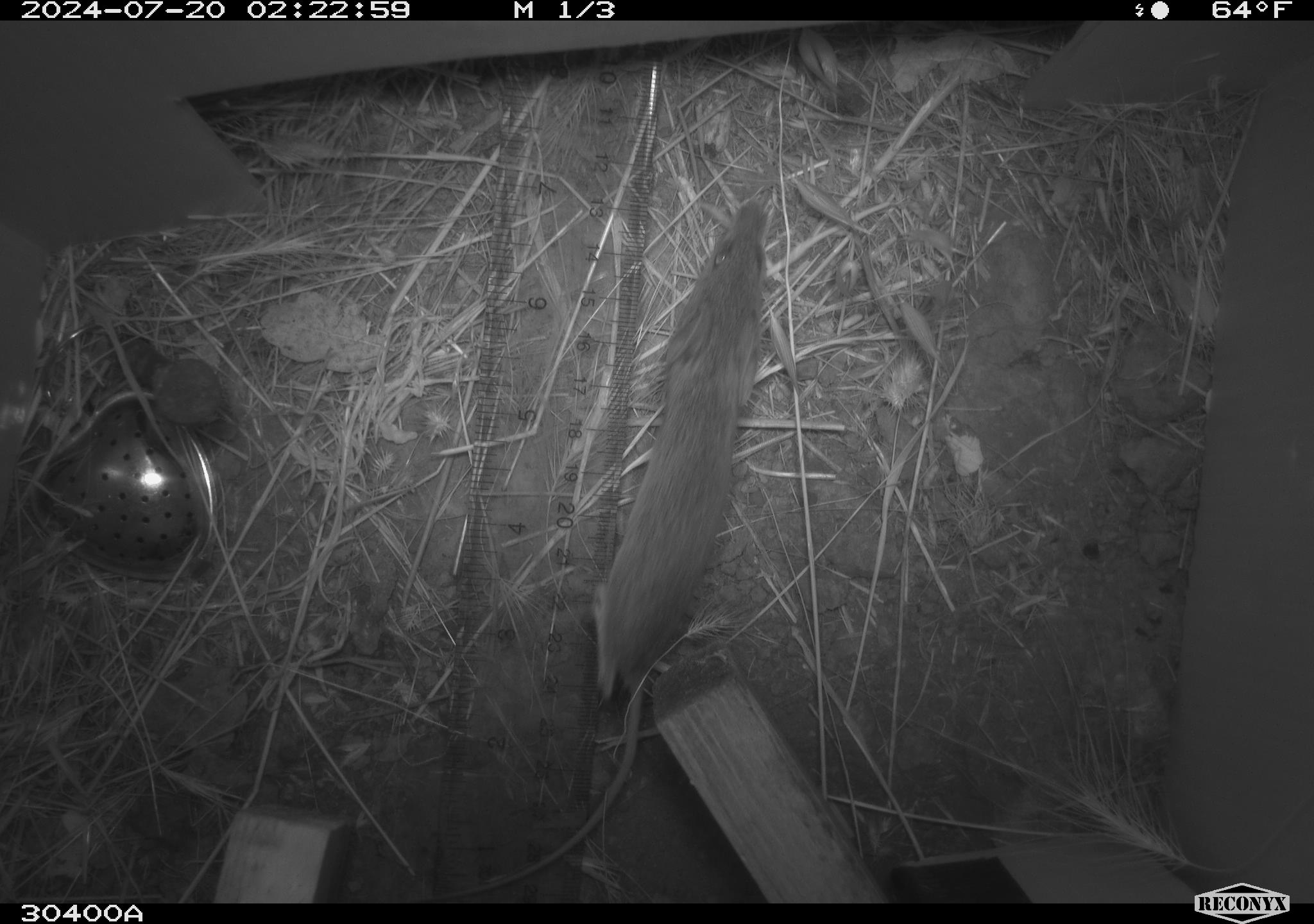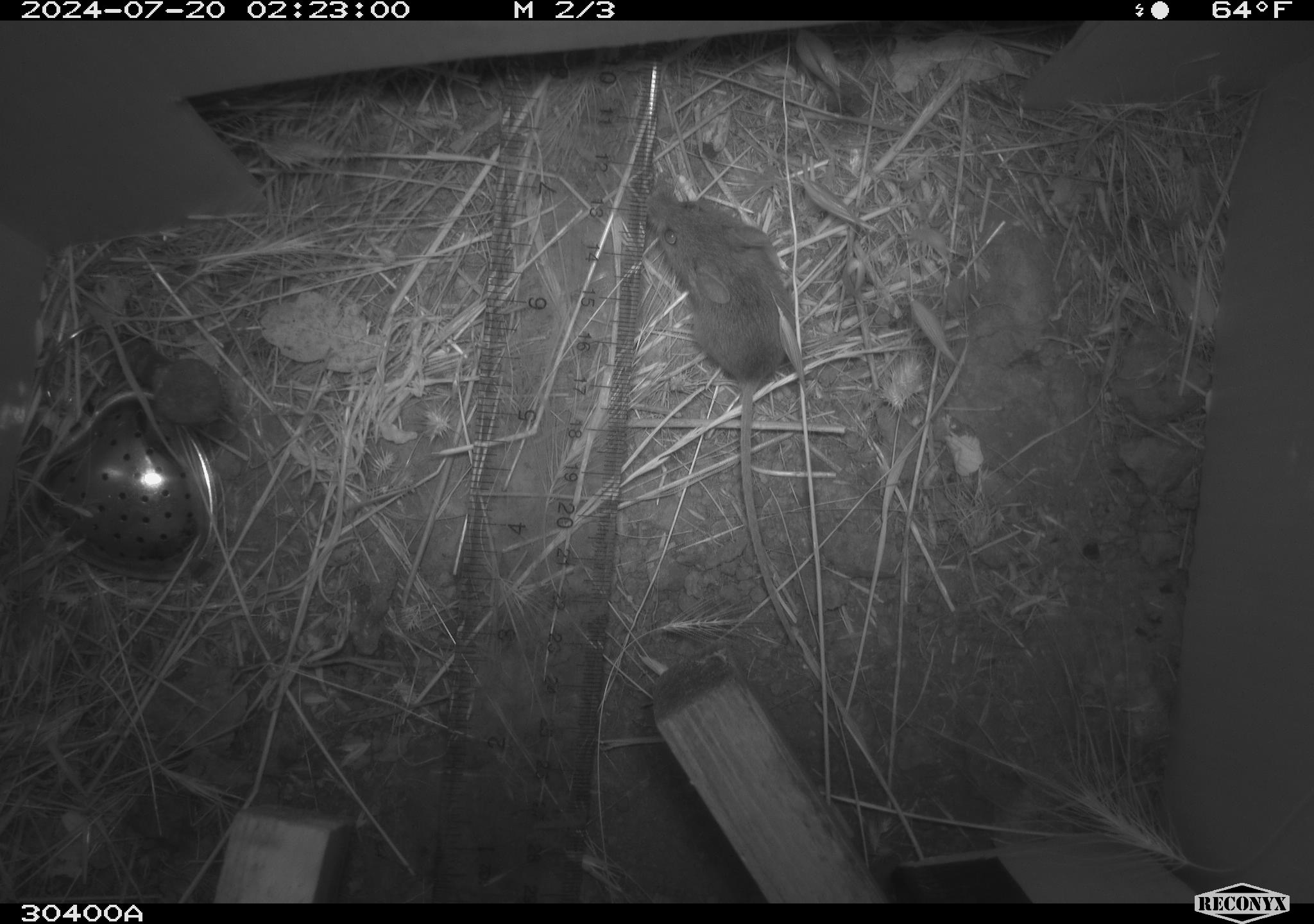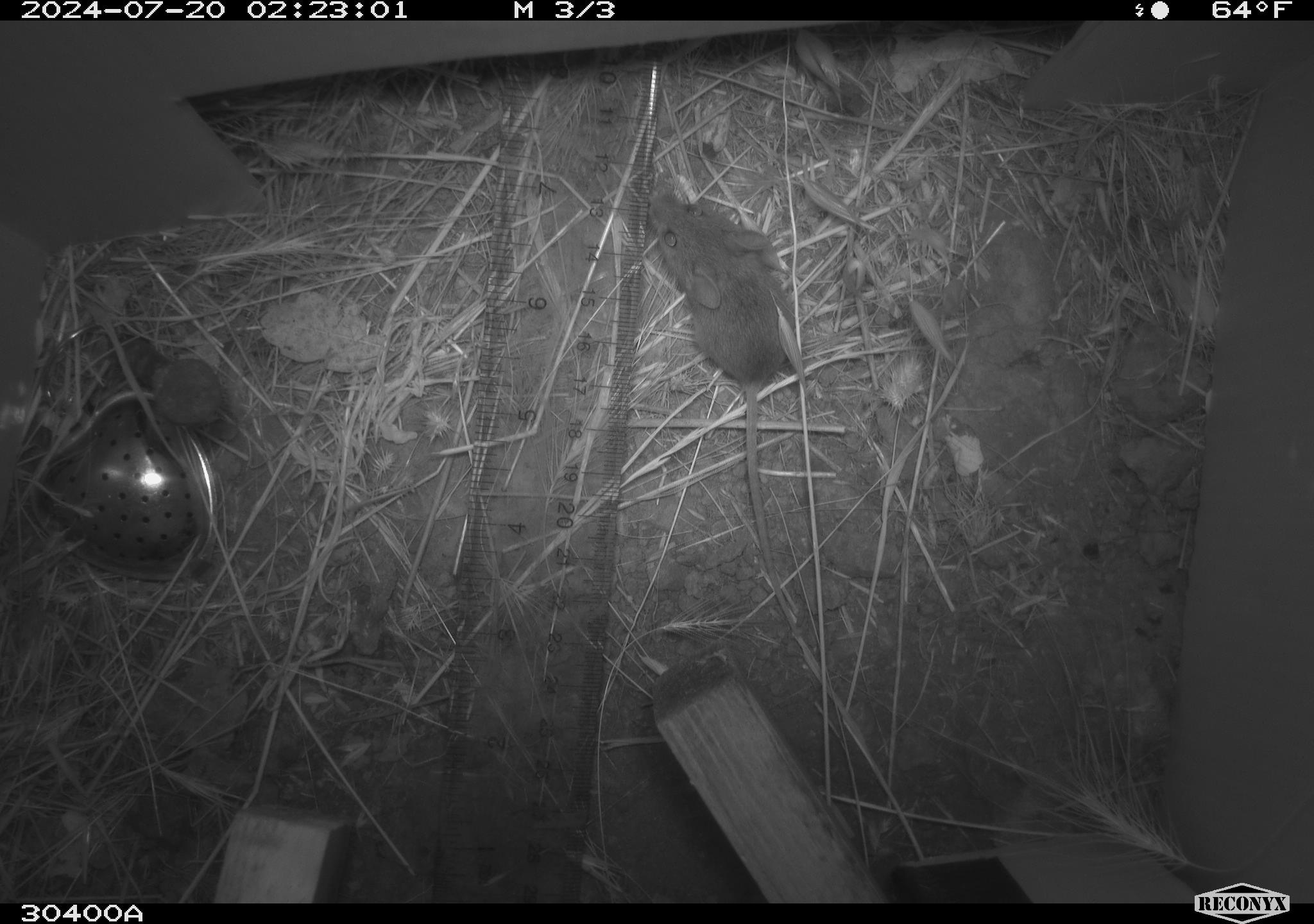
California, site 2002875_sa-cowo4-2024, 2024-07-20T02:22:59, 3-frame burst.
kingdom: Animalia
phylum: Chordata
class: Mammalia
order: Rodentia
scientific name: Rodentia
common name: rodent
Rodent (Rodentia).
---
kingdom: Animalia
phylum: Chordata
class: Mammalia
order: Rodentia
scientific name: Rodentia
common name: mouse species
Mouse species (Rodentia).